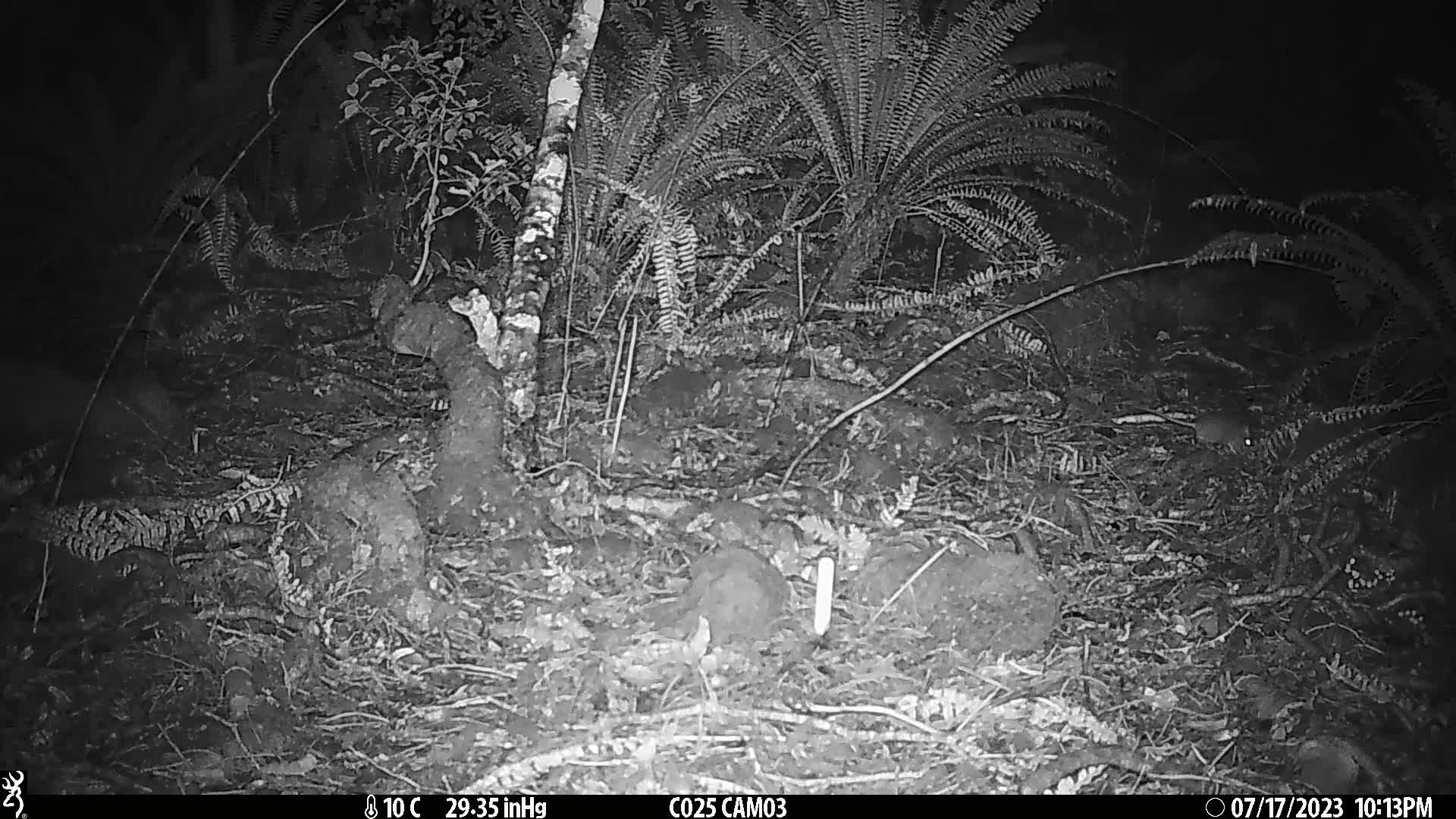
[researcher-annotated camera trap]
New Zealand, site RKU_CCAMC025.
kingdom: Animalia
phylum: Chordata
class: Mammalia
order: Rodentia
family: Muridae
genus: Rattus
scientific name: Rattus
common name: rat